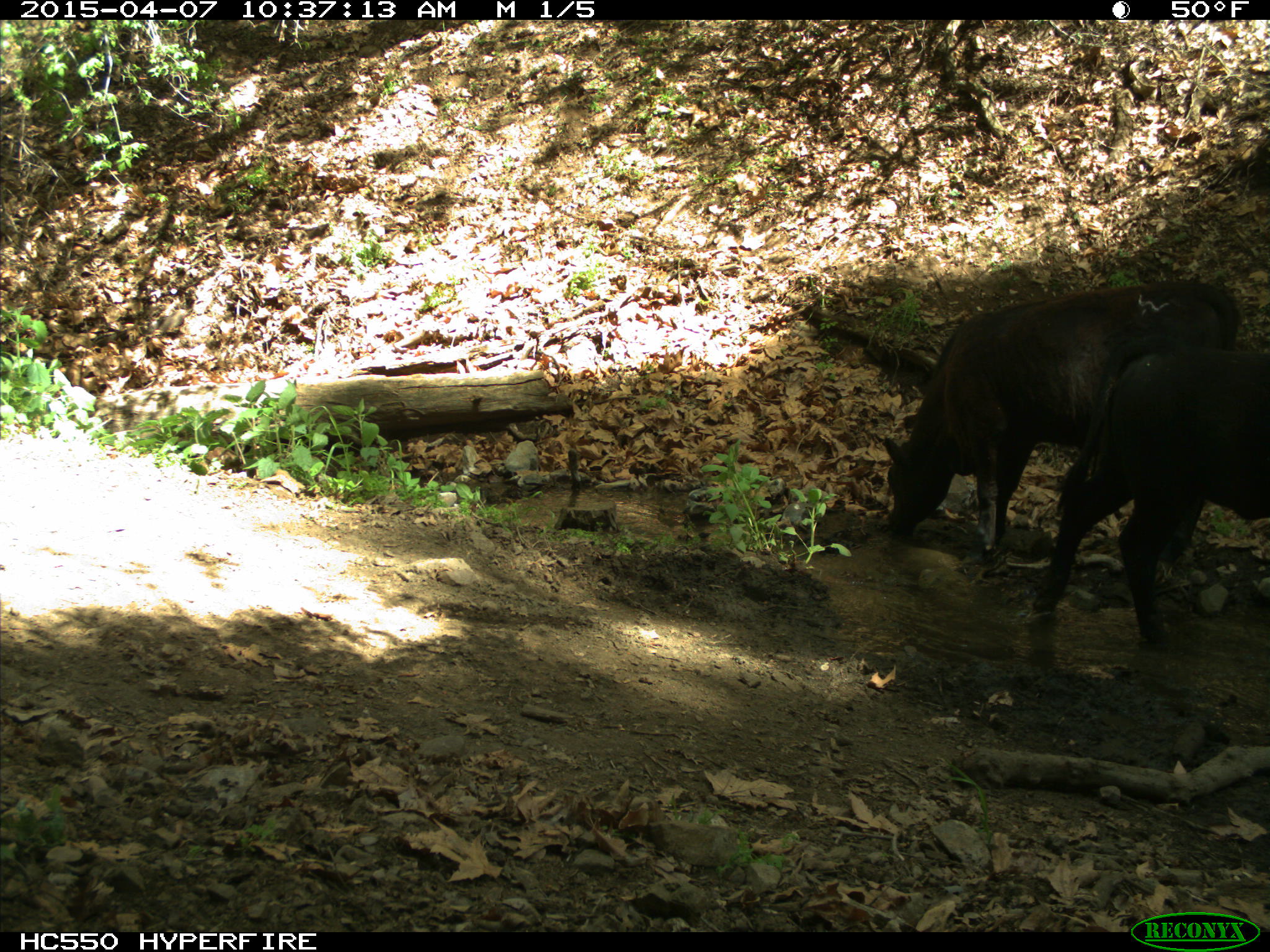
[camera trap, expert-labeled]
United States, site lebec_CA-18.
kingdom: Animalia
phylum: Chordata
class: Mammalia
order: Artiodactyla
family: Bovidae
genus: Bos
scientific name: Bos taurus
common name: domestic cow